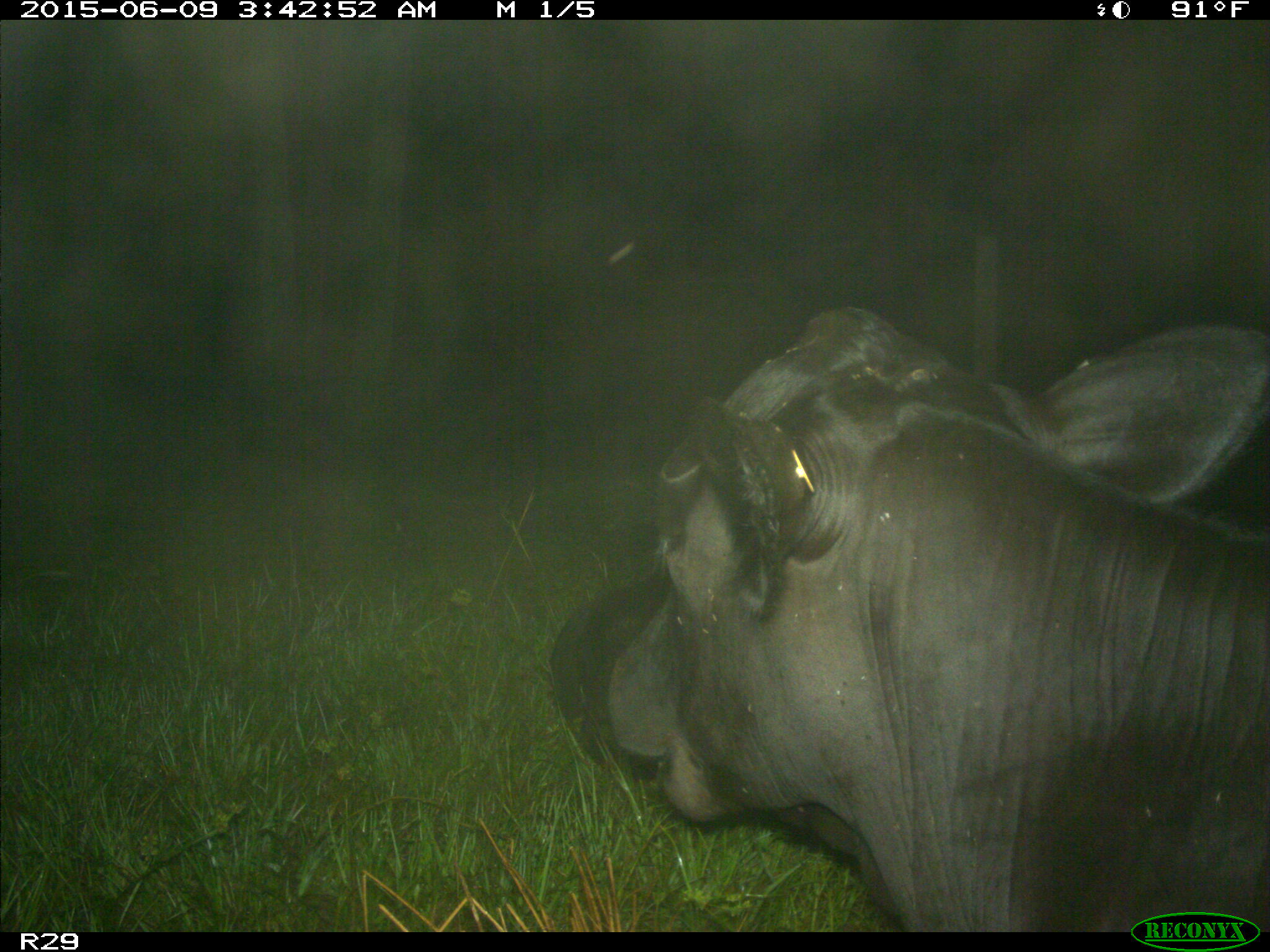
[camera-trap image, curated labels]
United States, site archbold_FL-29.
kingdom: Animalia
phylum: Chordata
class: Mammalia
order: Artiodactyla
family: Bovidae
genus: Bos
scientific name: Bos taurus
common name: domestic cow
Bos taurus (domestic cow).